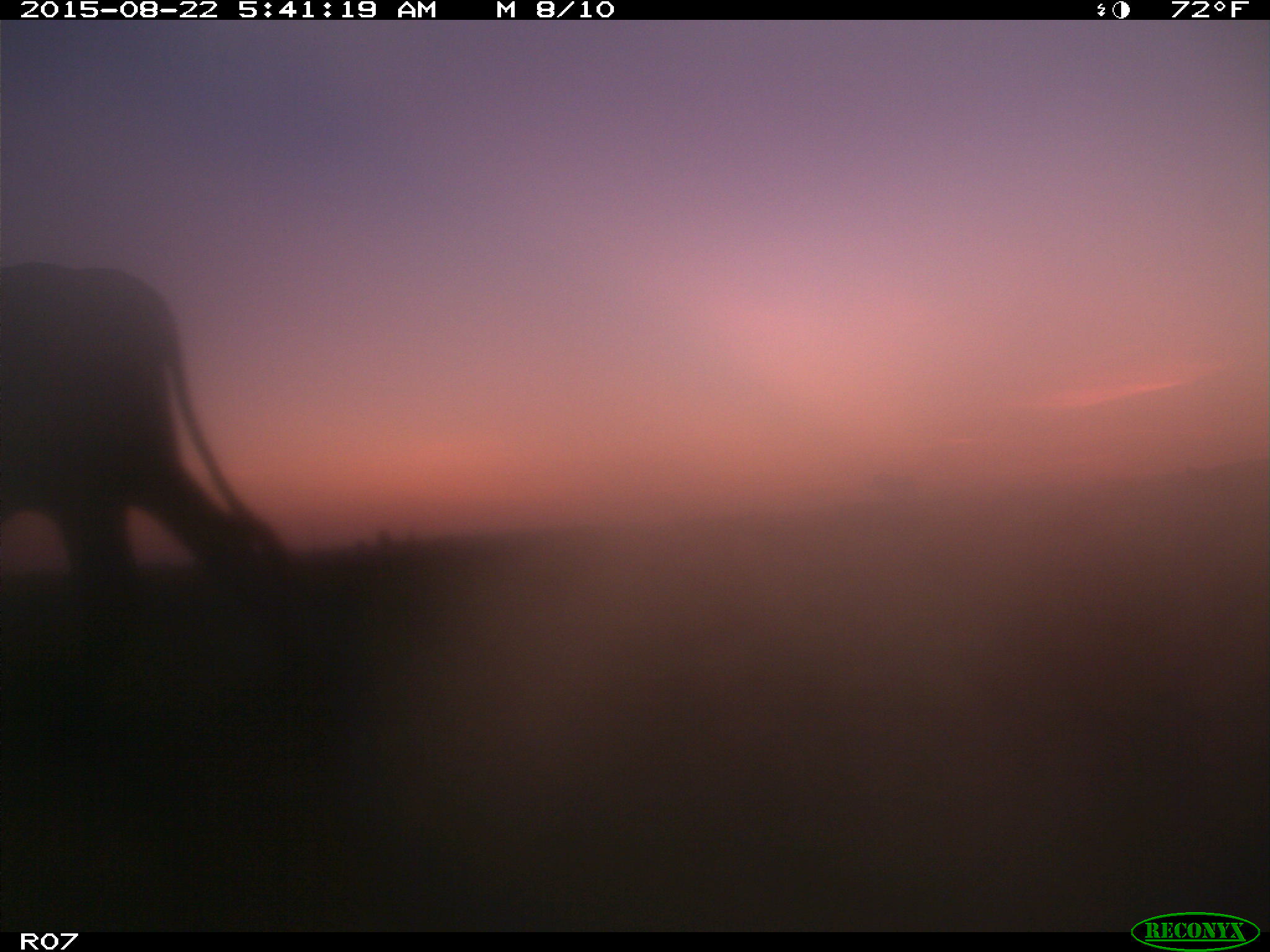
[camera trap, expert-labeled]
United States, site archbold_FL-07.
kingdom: Animalia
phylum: Chordata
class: Mammalia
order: Artiodactyla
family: Bovidae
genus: Bos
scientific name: Bos taurus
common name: domestic cow